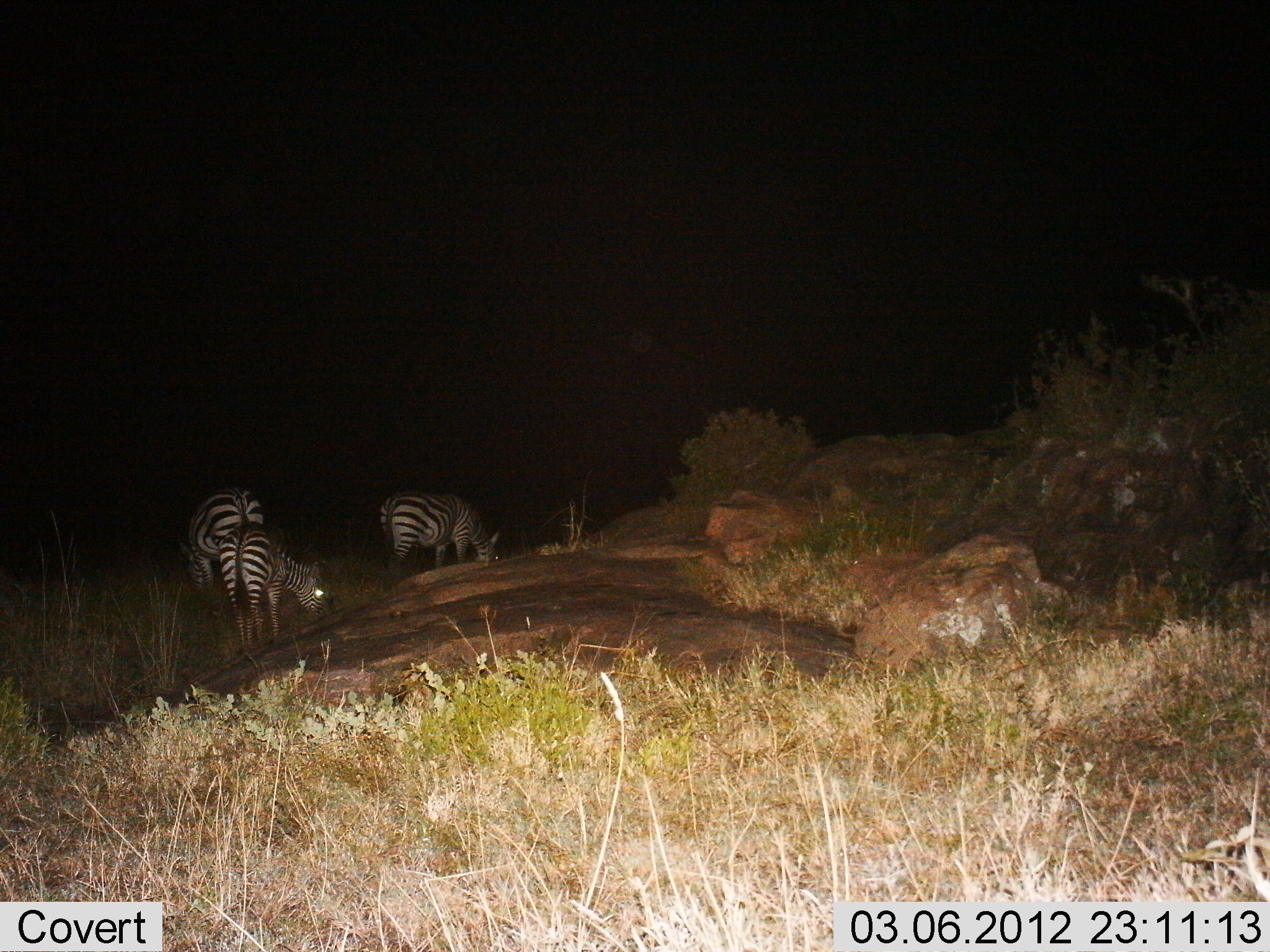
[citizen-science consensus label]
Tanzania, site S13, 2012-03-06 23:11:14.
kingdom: Animalia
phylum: Chordata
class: Mammalia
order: Perissodactyla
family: Equidae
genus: Equus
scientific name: Equus quagga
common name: plains zebra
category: zebra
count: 3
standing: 30%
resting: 0%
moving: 4%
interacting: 0%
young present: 22%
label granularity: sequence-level